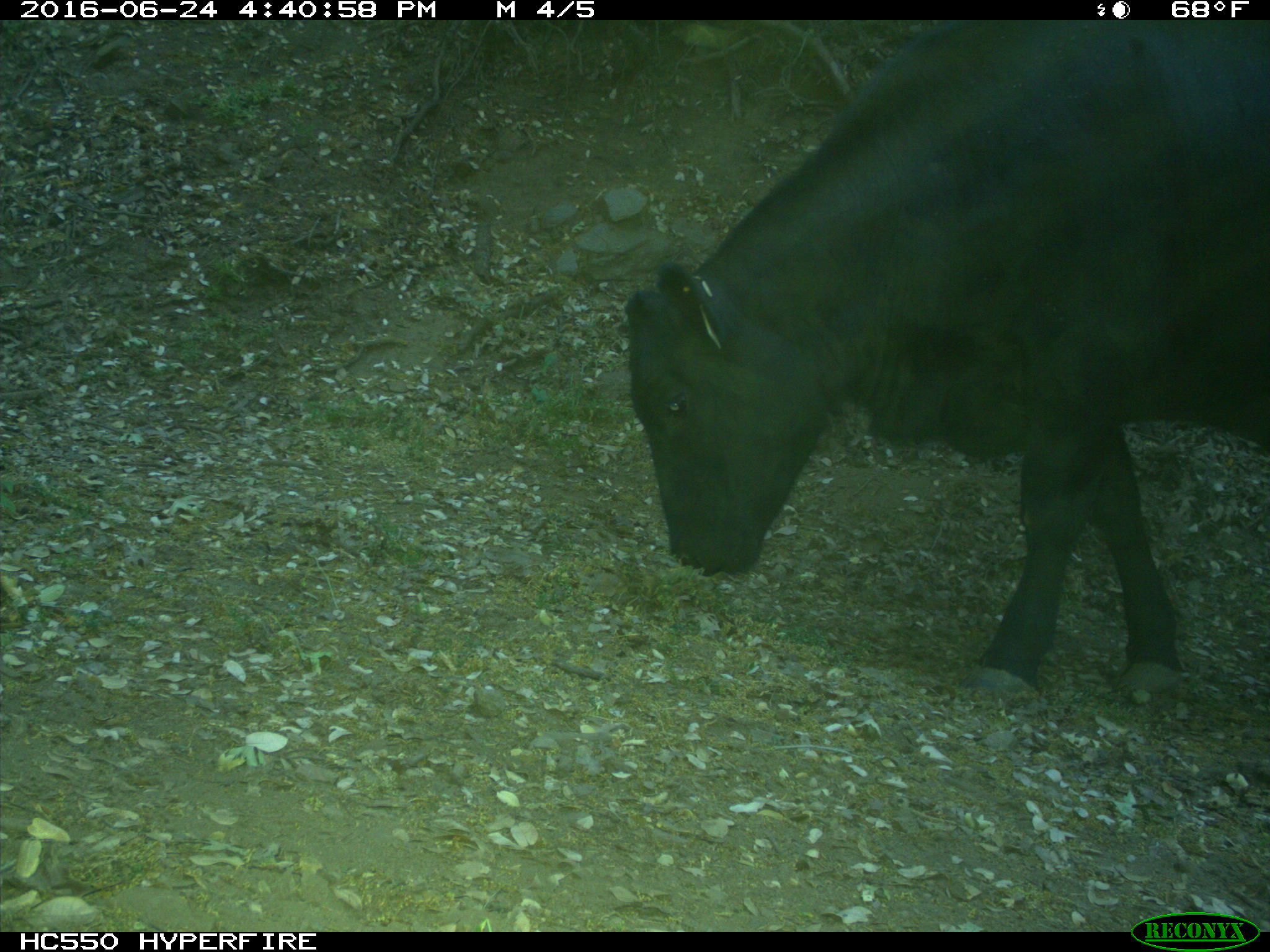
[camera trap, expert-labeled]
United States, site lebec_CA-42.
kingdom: Animalia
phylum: Chordata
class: Mammalia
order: Artiodactyla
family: Bovidae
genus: Bos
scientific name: Bos taurus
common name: domestic cow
Bos taurus (domestic cow).